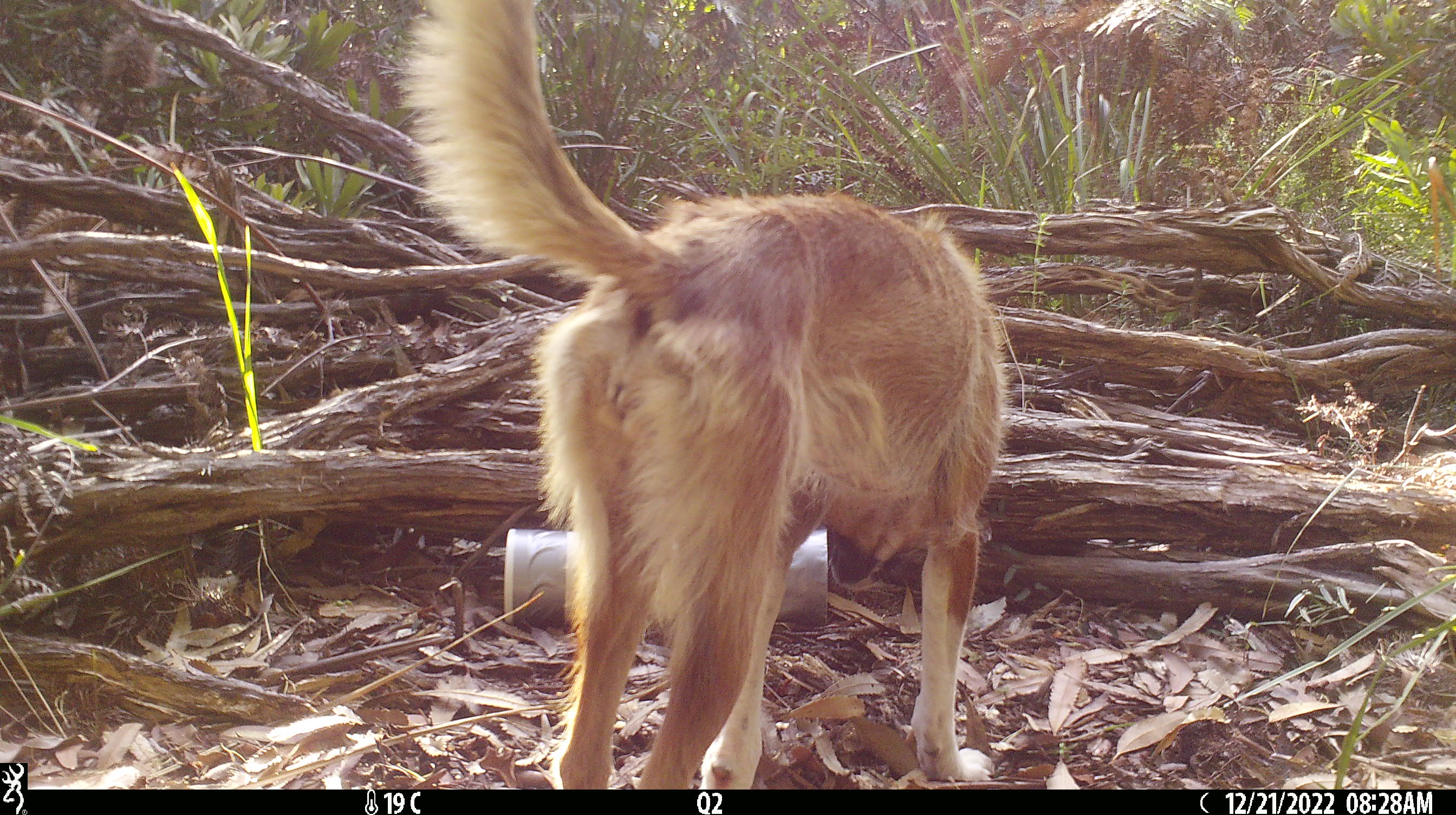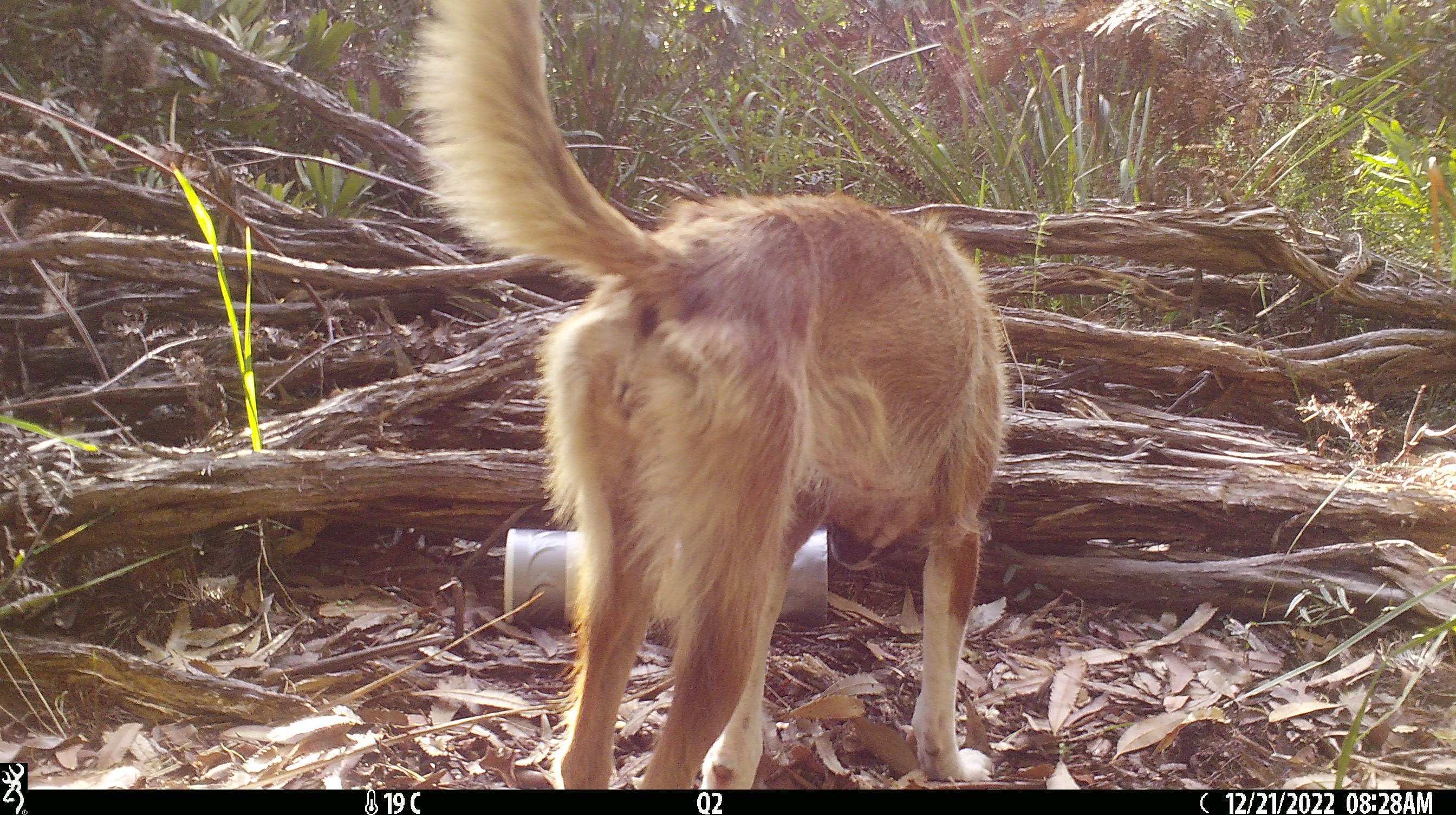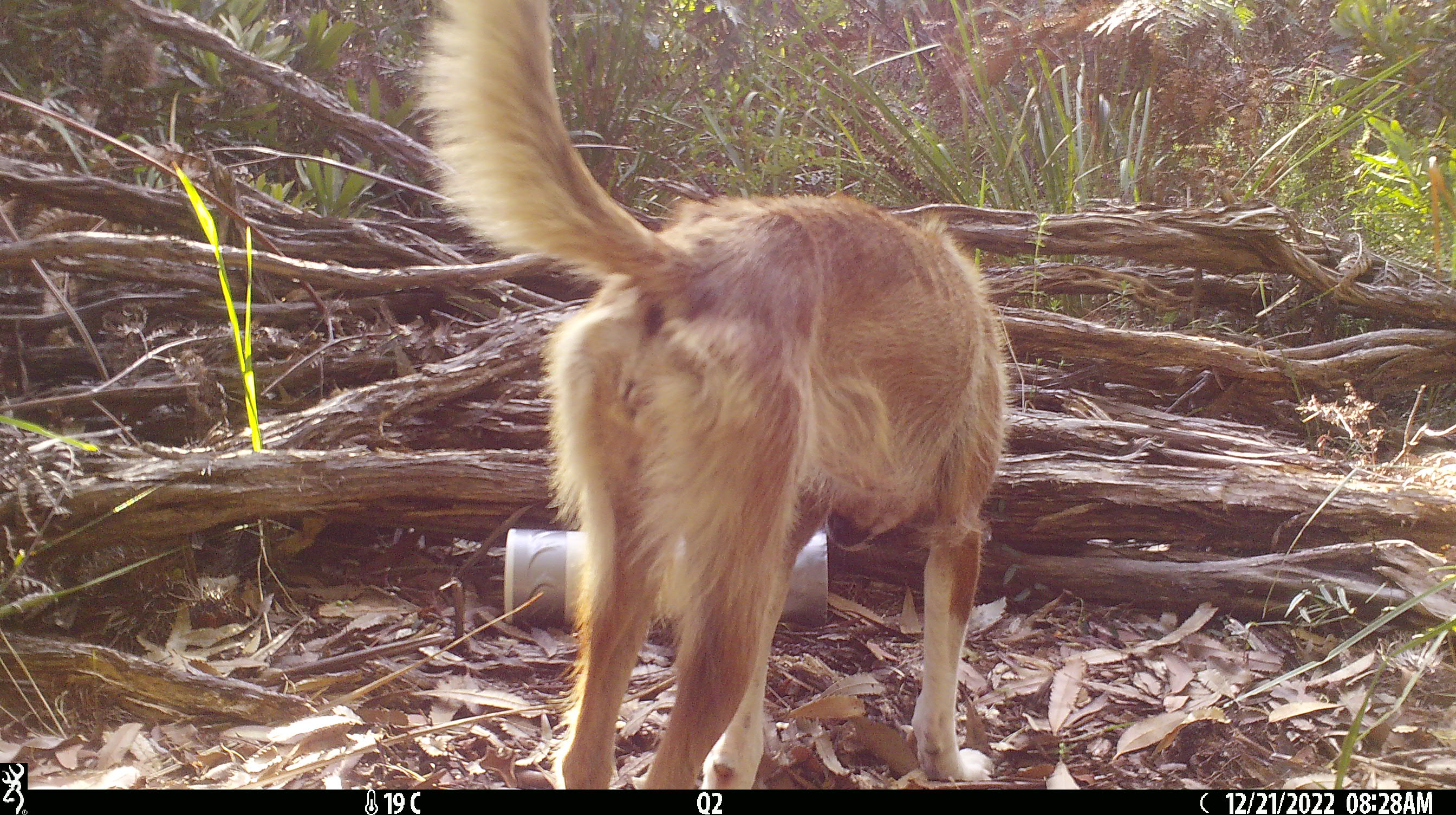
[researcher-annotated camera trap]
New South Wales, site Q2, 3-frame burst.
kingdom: Animalia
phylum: Chordata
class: Mammalia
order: Carnivora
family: Canidae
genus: Canis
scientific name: Canis familiaris dingo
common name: dingo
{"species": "dingo (Canis familiaris dingo)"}